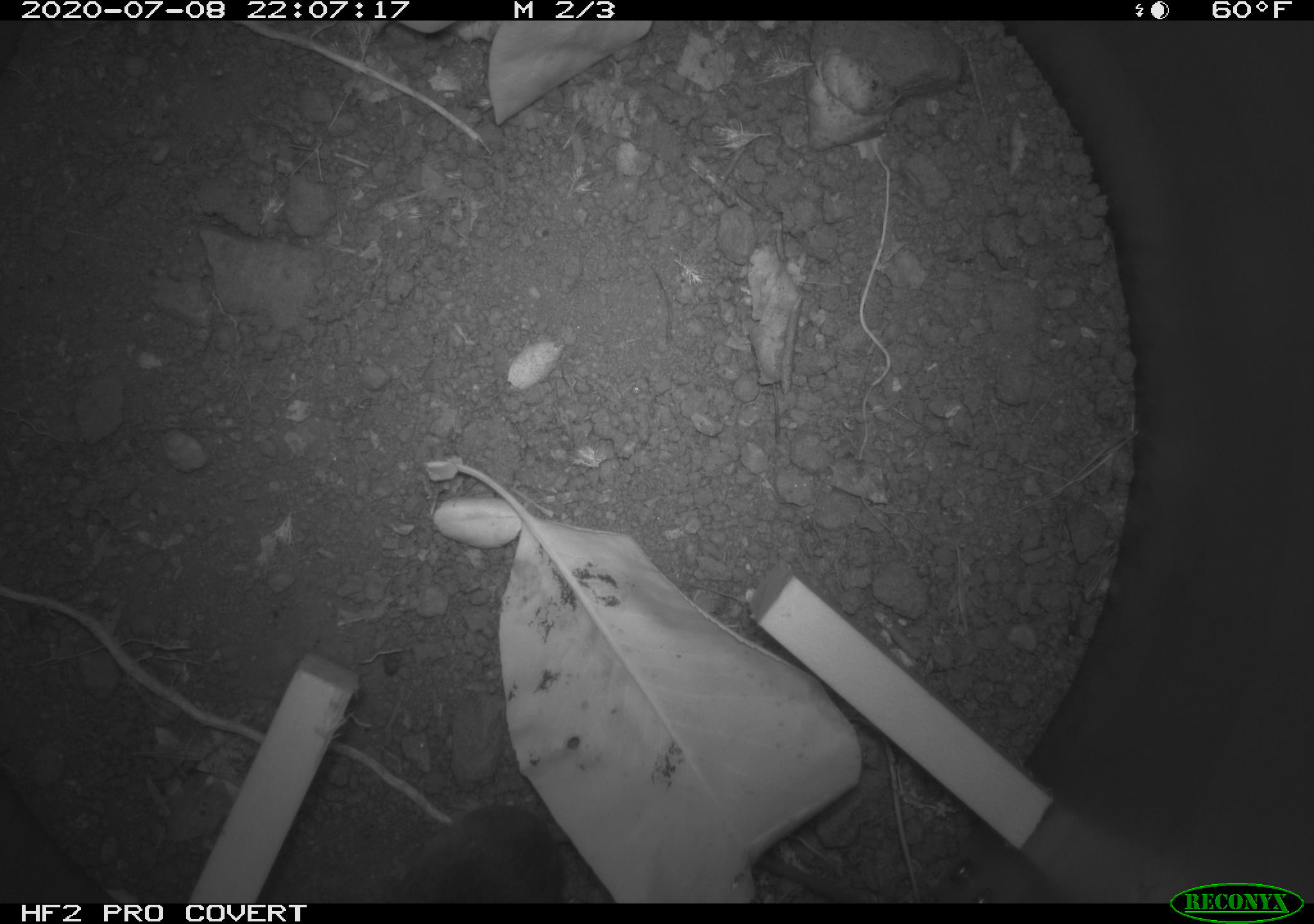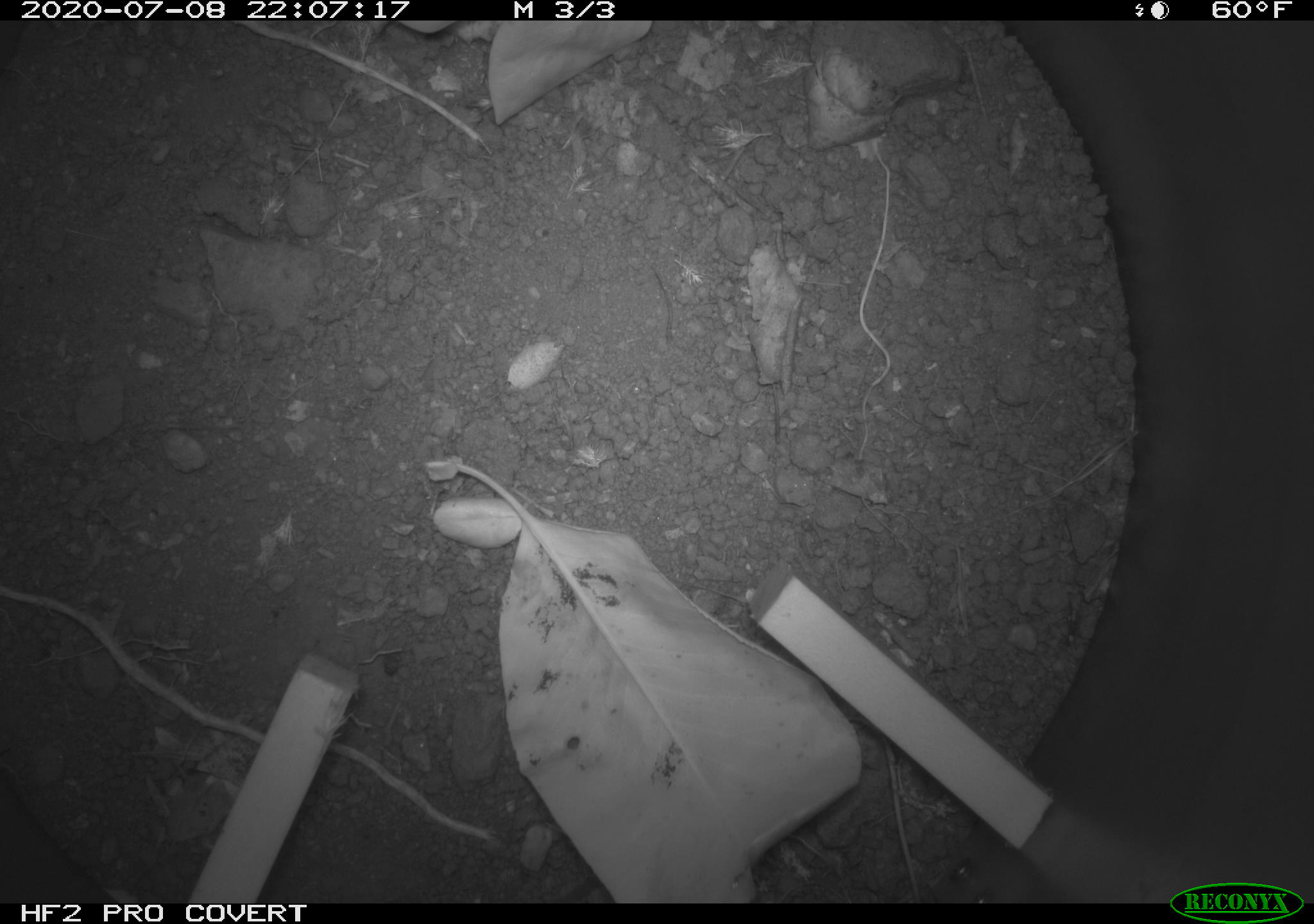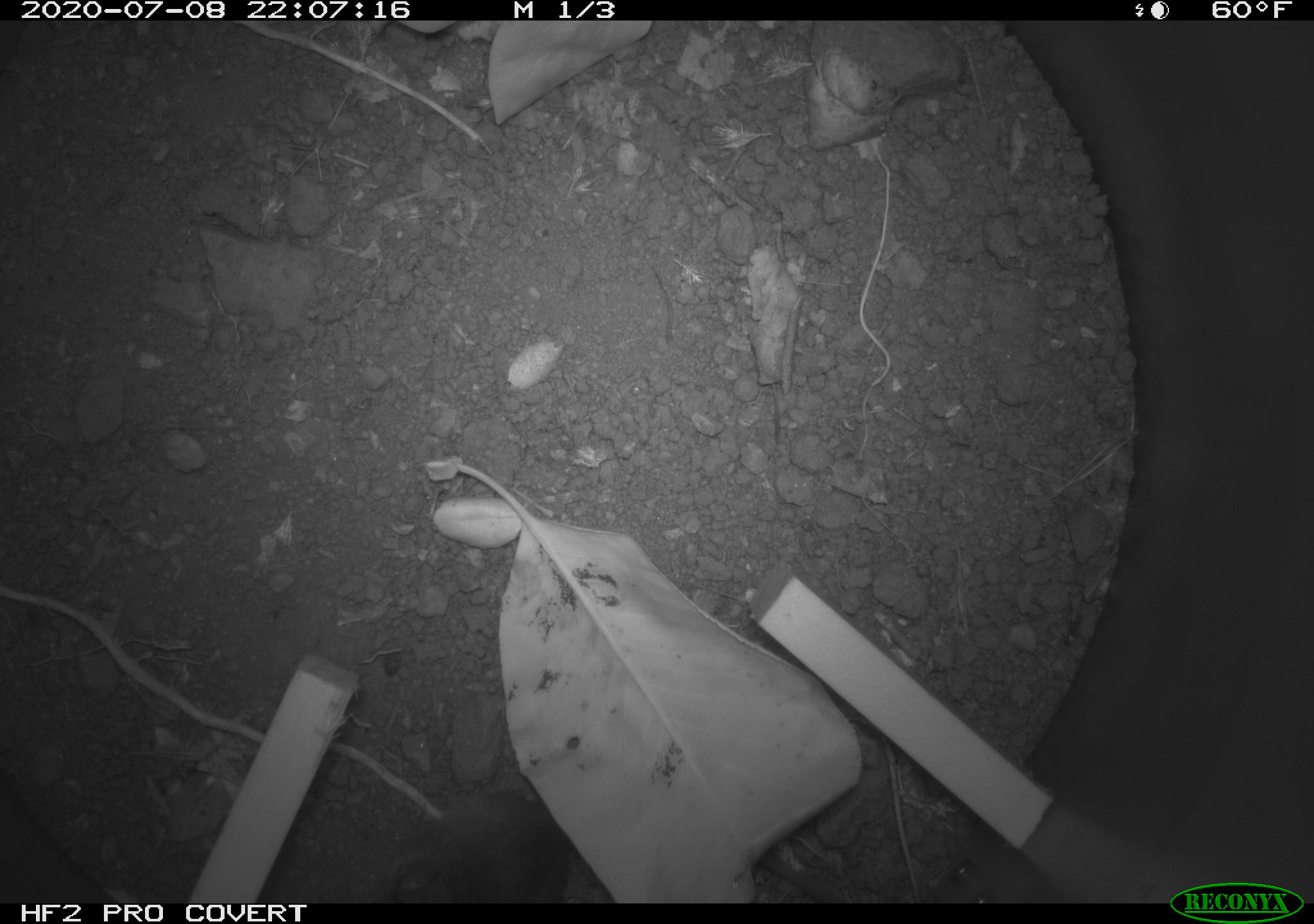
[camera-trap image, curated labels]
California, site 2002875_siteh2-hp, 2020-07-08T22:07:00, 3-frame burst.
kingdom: Animalia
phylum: Chordata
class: Mammalia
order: Rodentia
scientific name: Rodentia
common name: rodent